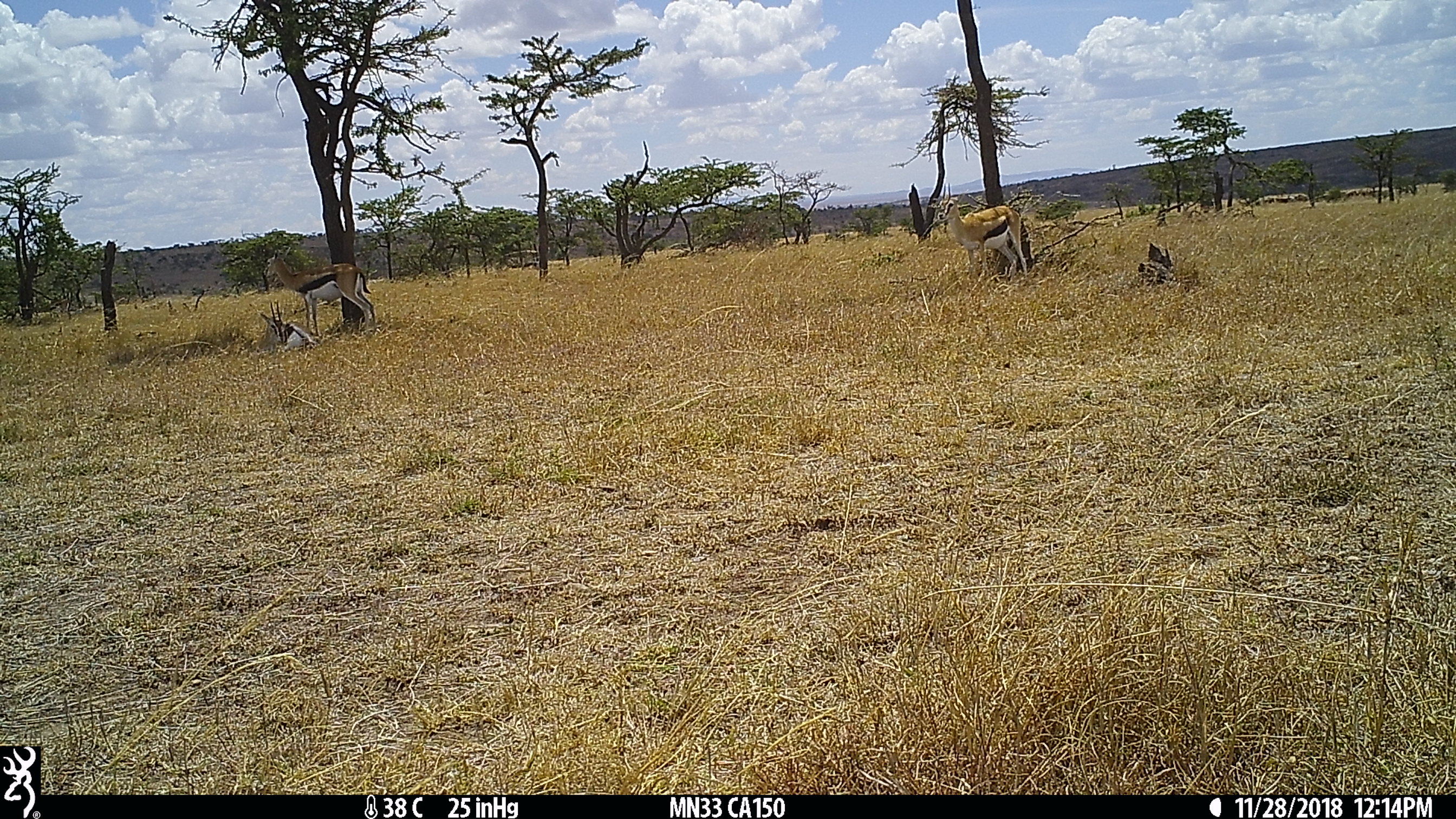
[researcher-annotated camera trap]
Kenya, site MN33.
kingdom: Animalia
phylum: Chordata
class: Mammalia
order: Artiodactyla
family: Bovidae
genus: Eudorcas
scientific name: Eudorcas thomsonii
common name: thomon's gazelle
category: gazelle thomsons